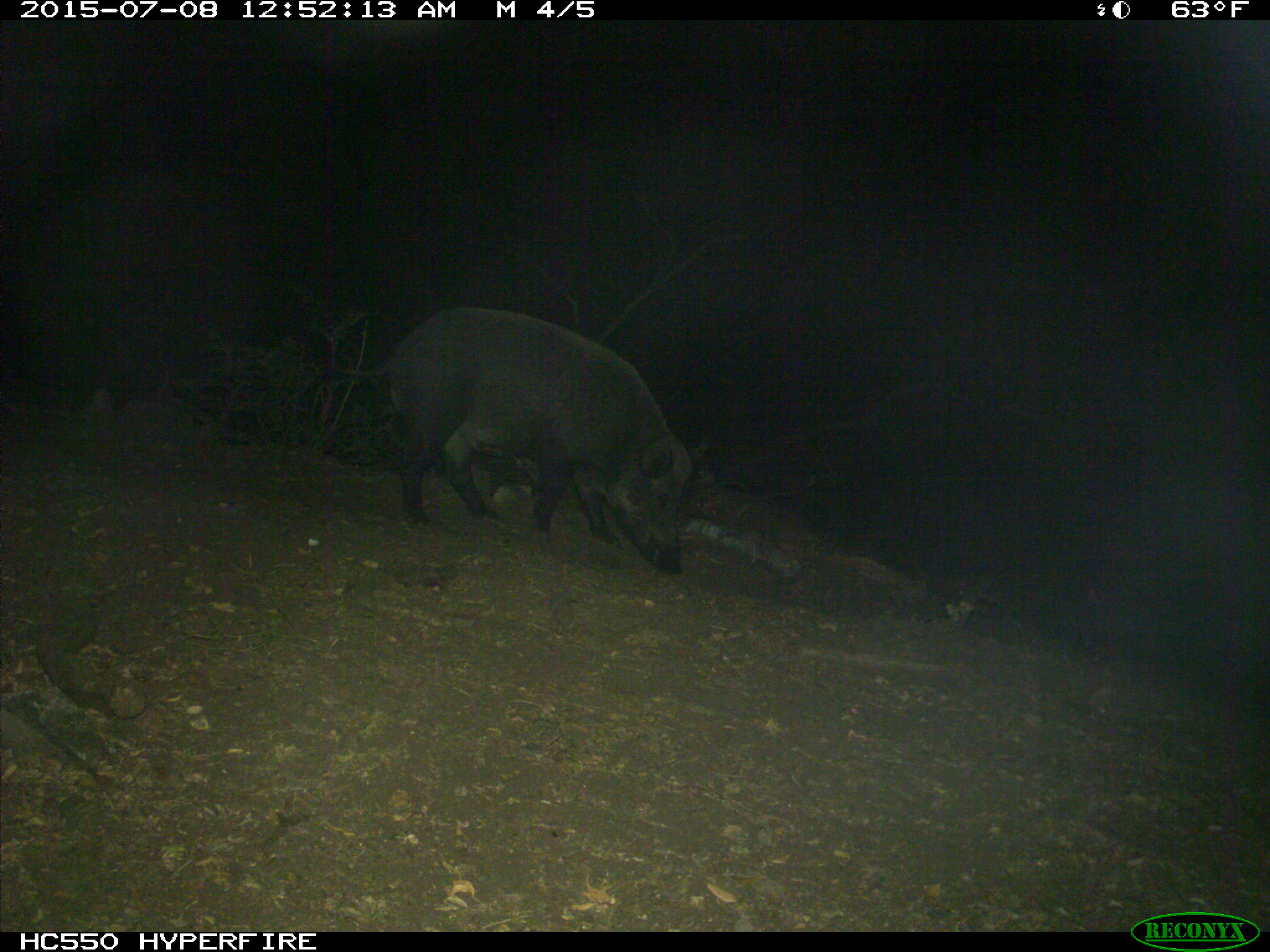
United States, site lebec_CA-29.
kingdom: Animalia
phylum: Chordata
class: Mammalia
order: Artiodactyla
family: Suidae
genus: Sus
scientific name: Sus scrofa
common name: wild boar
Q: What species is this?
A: Sus scrofa (wild boar).